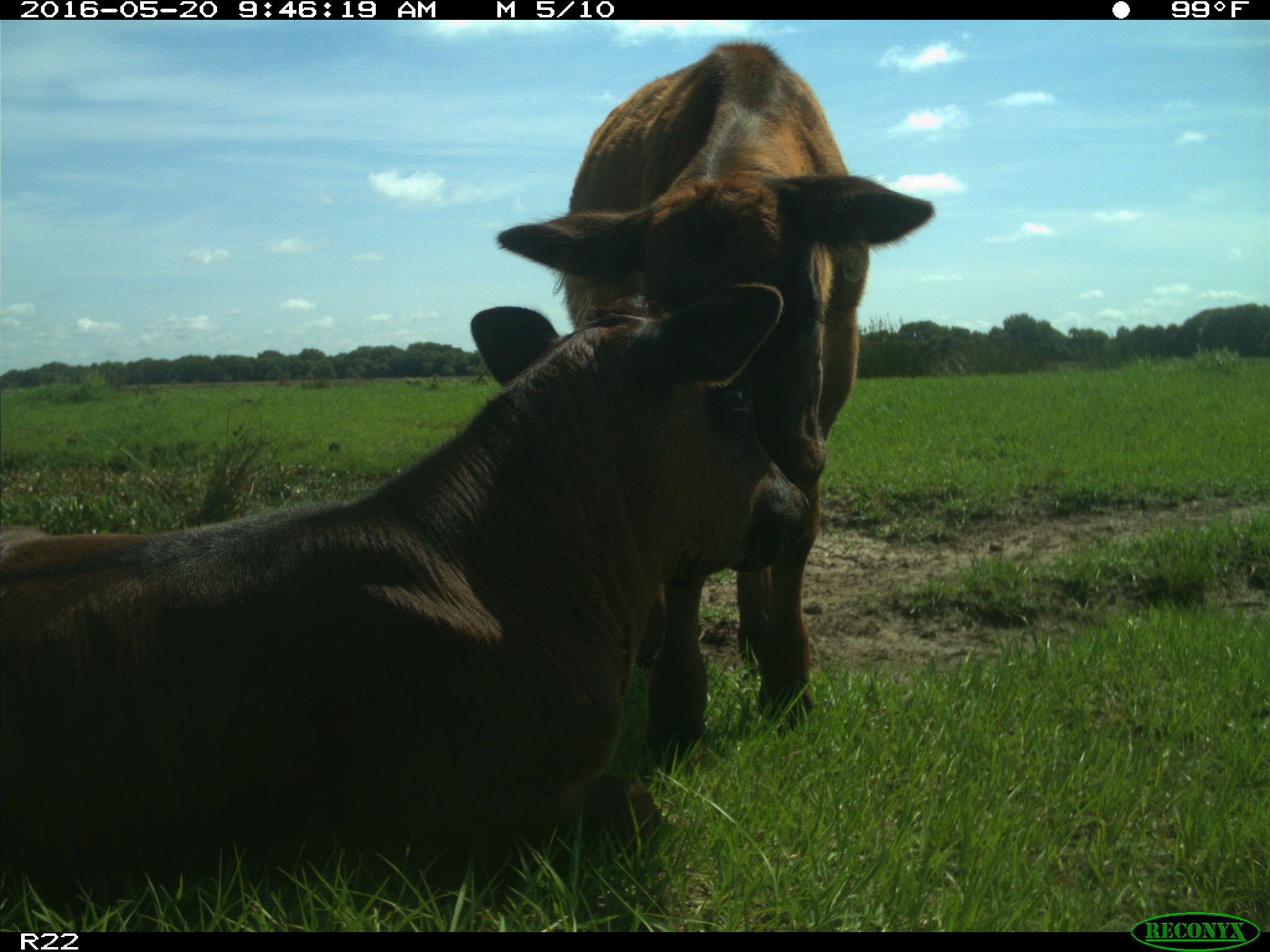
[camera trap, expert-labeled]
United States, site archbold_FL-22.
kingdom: Animalia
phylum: Chordata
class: Mammalia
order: Artiodactyla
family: Bovidae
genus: Bos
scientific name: Bos taurus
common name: domestic cow